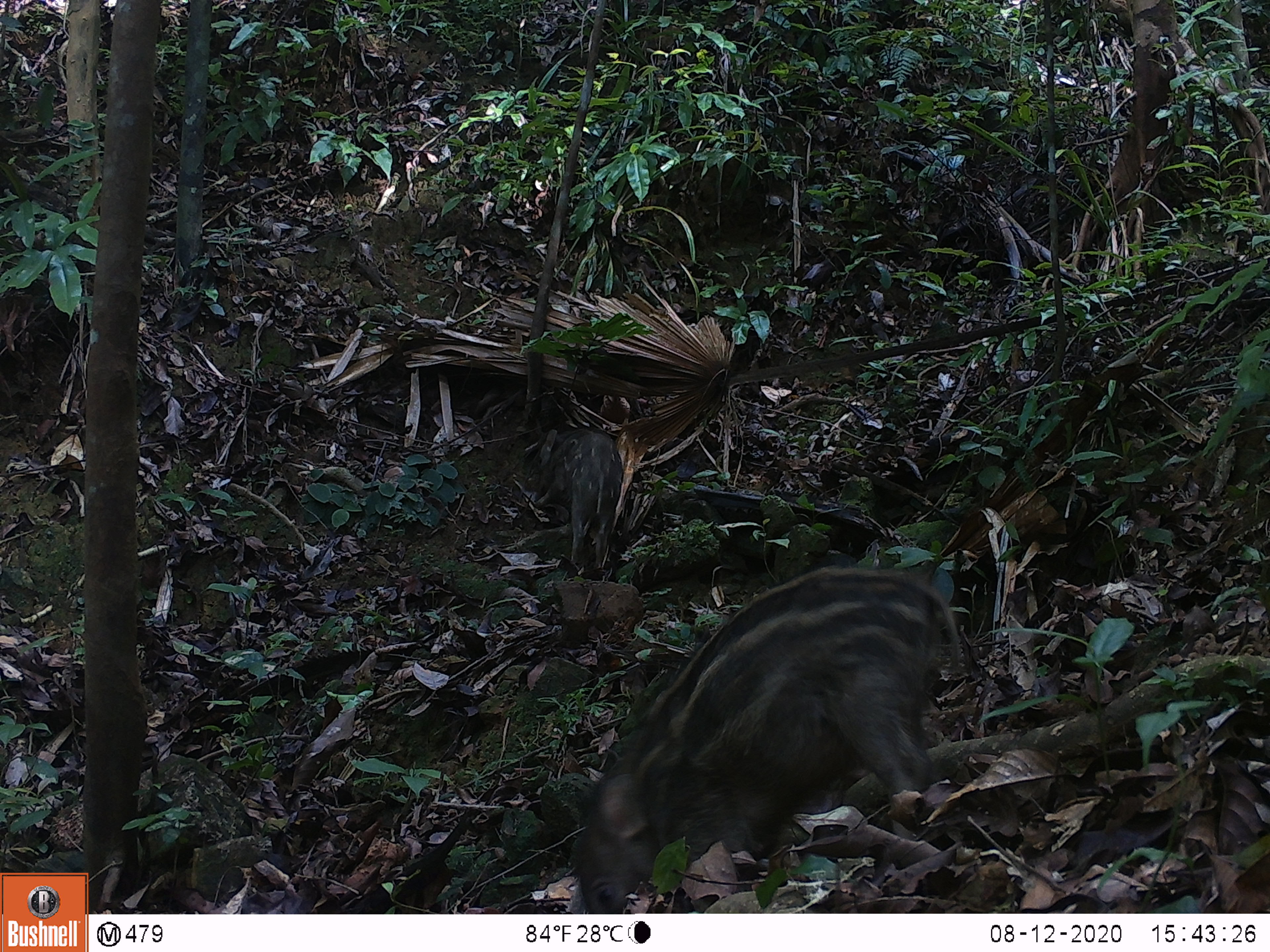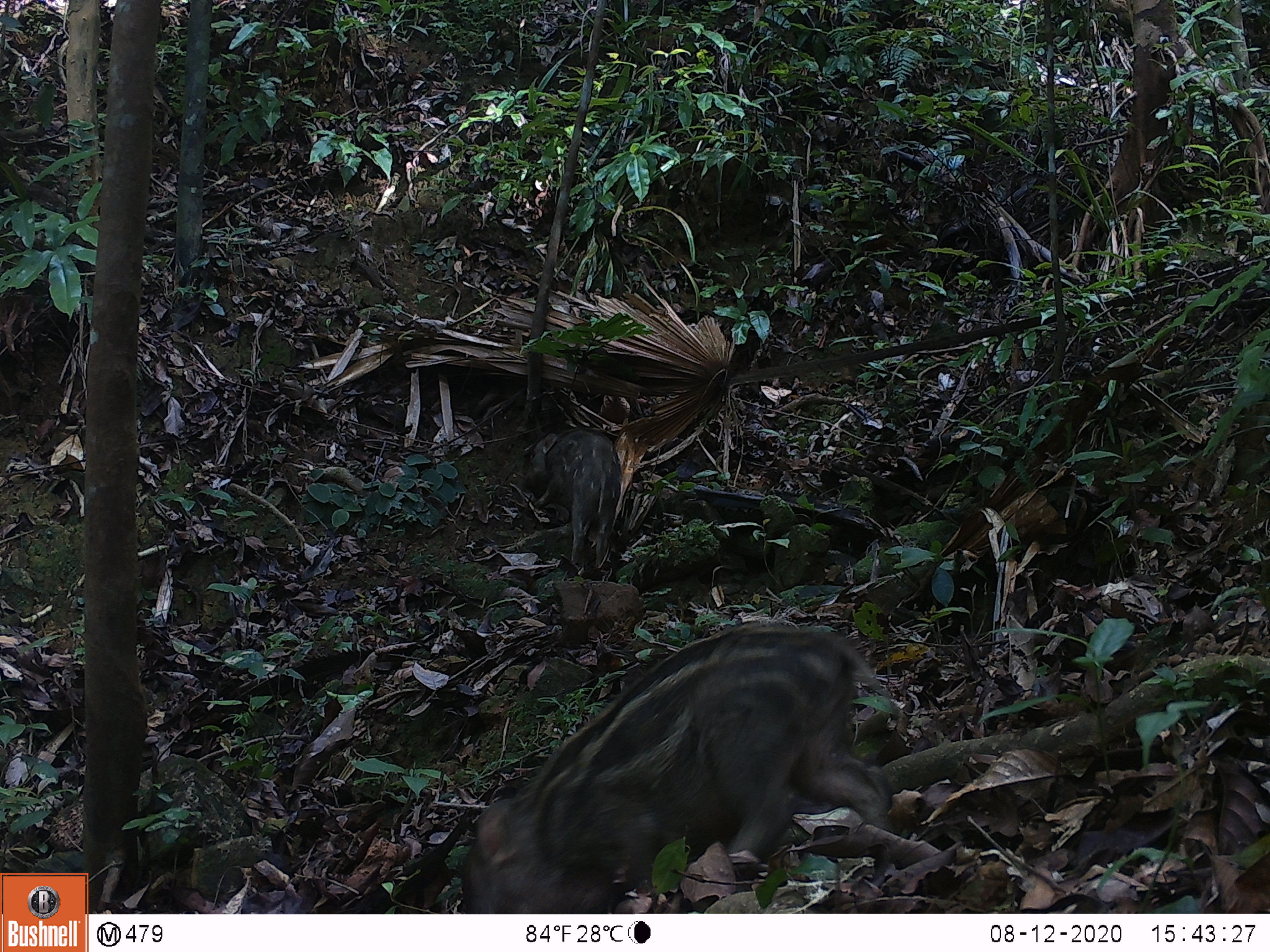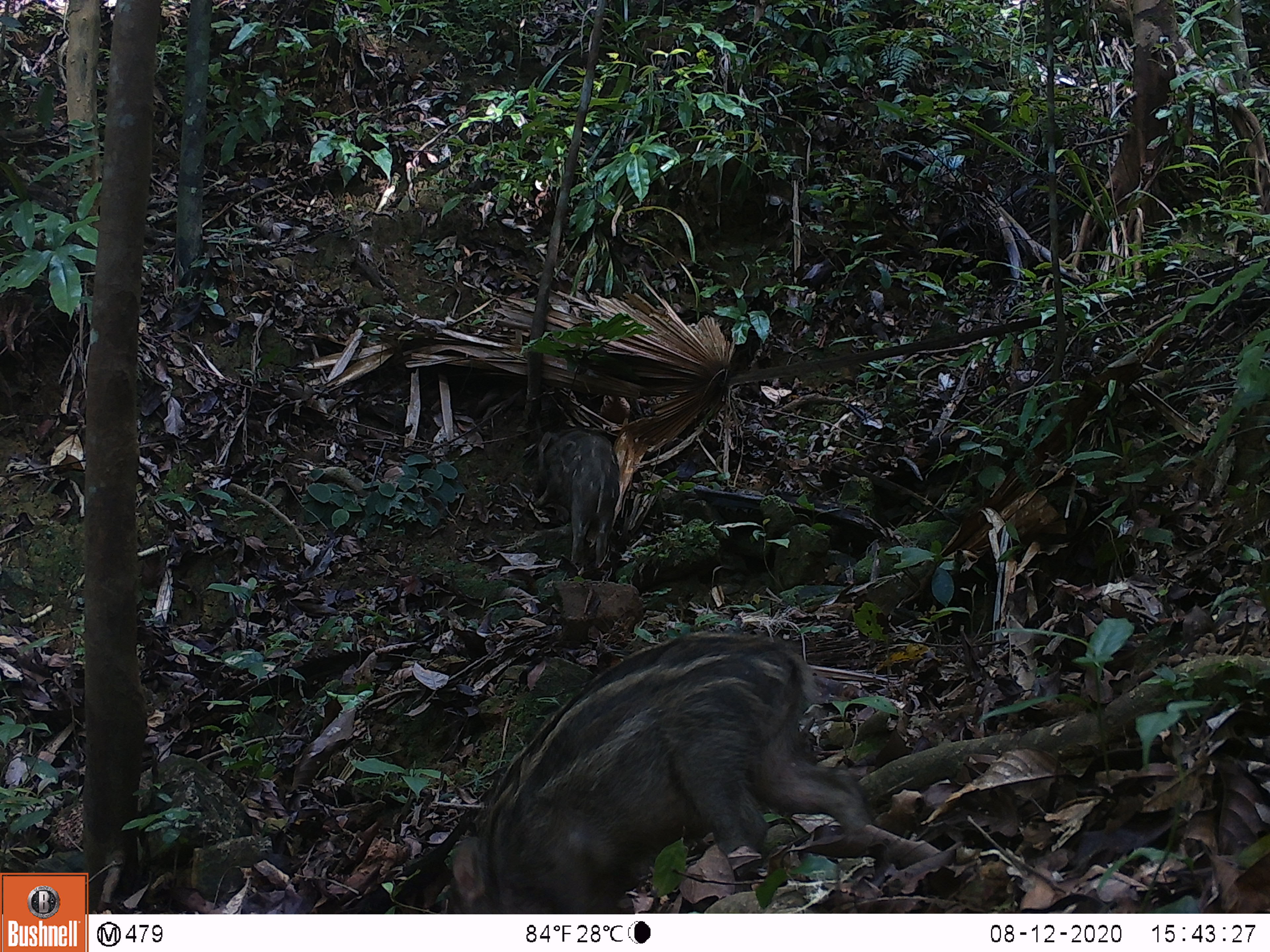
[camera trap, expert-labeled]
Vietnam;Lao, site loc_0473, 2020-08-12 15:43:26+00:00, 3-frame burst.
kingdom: Animalia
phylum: Chordata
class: Mammalia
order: Artiodactyla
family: Suidae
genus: Sus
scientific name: Sus scrofa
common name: eurasian wild pig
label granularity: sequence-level